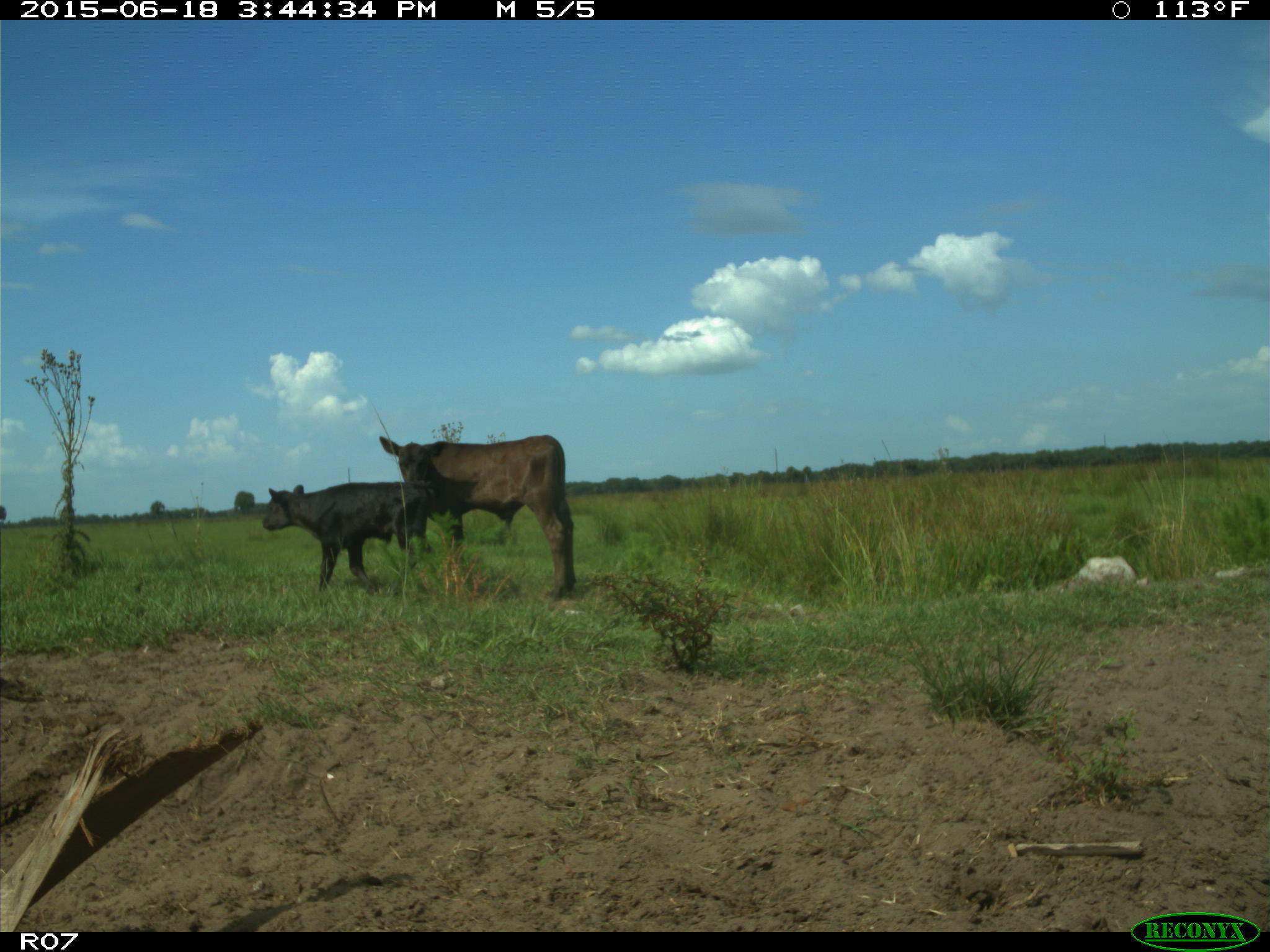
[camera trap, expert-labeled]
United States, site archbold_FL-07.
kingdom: Animalia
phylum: Chordata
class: Mammalia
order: Artiodactyla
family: Bovidae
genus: Bos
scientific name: Bos taurus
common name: domestic cow